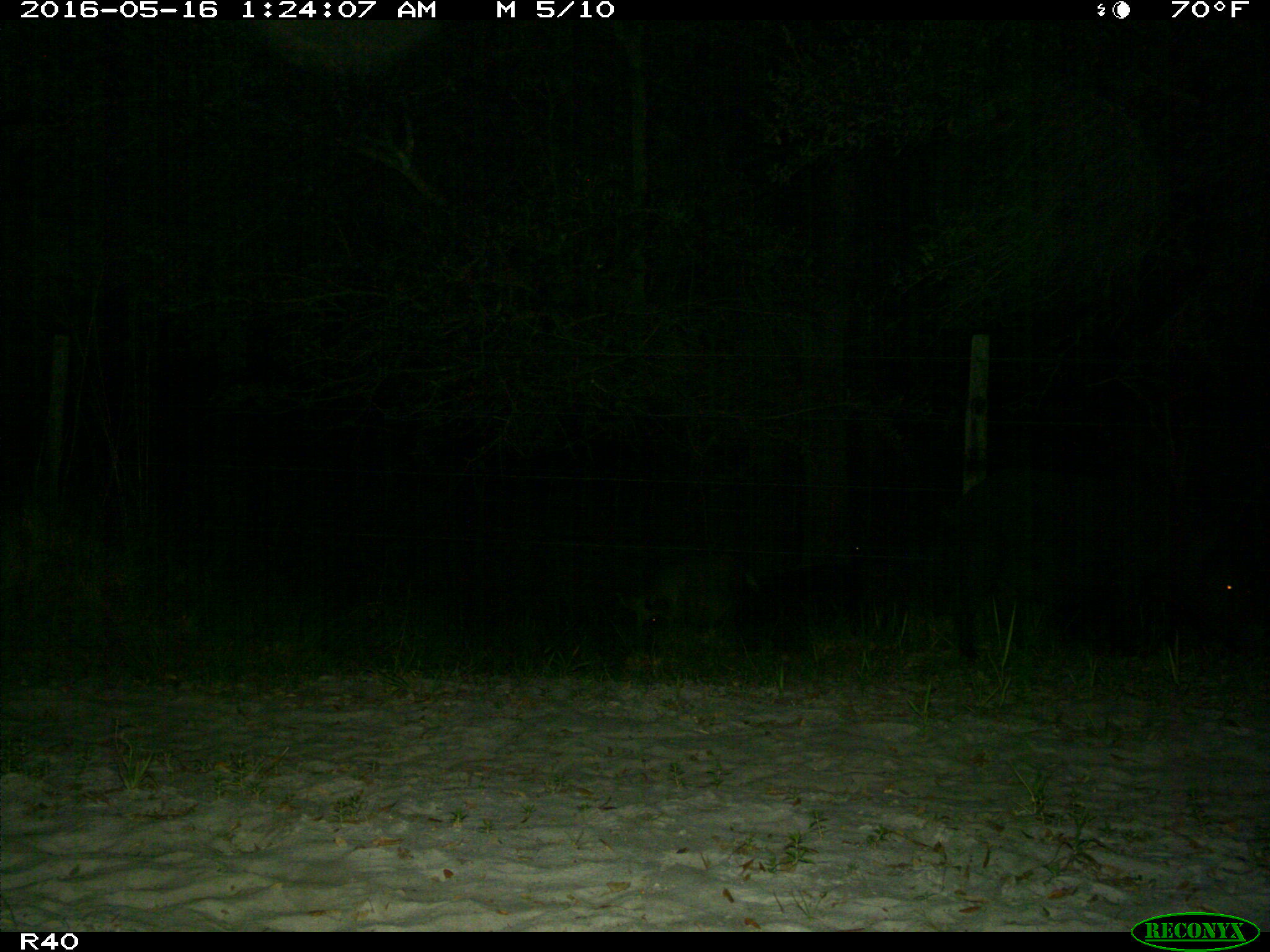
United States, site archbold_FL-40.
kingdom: Animalia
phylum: Chordata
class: Mammalia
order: Artiodactyla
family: Suidae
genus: Sus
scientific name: Sus scrofa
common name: wild boar